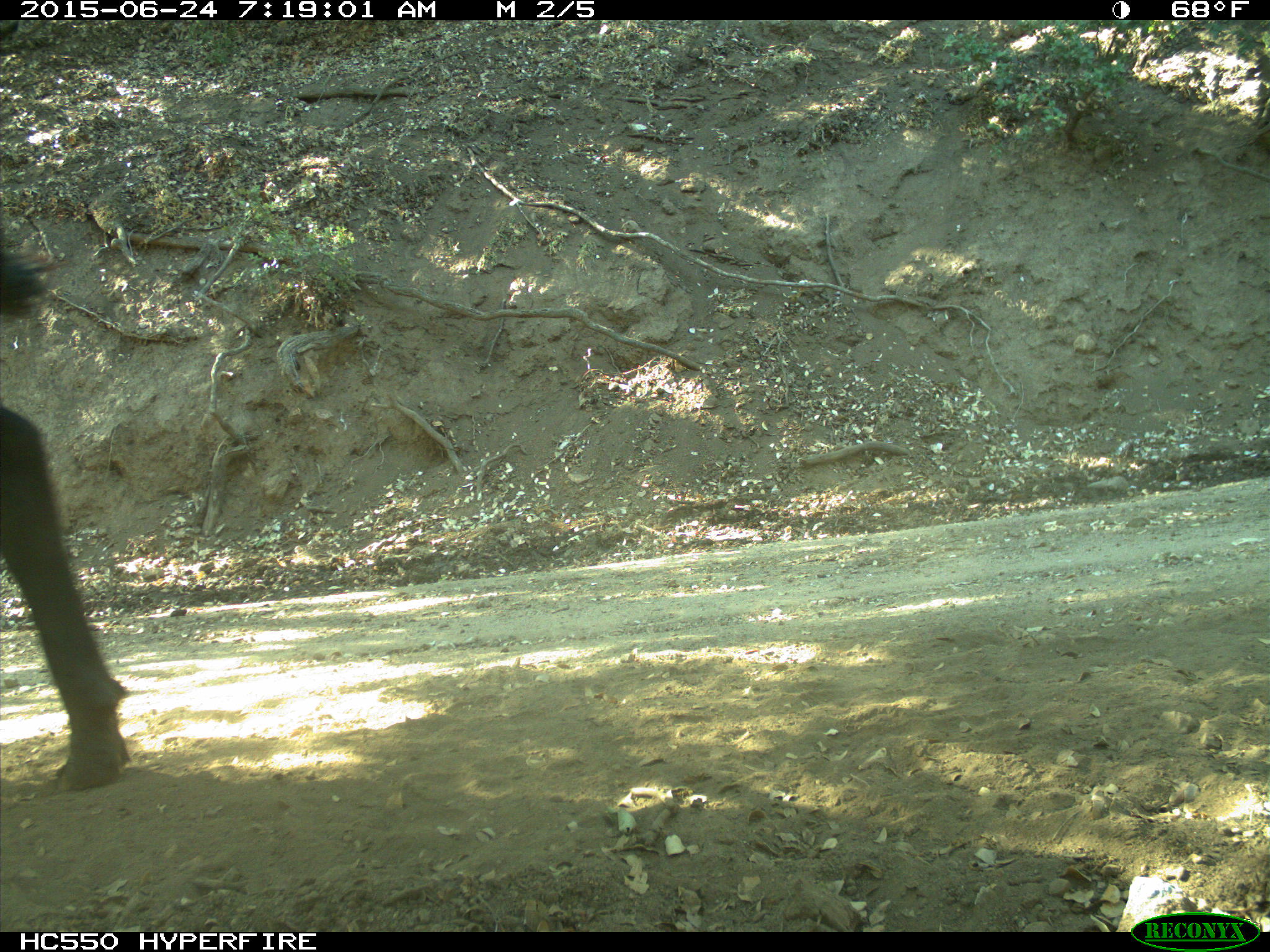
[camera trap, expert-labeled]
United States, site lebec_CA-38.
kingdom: Animalia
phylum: Chordata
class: Mammalia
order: Artiodactyla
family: Bovidae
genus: Bos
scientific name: Bos taurus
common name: domestic cow